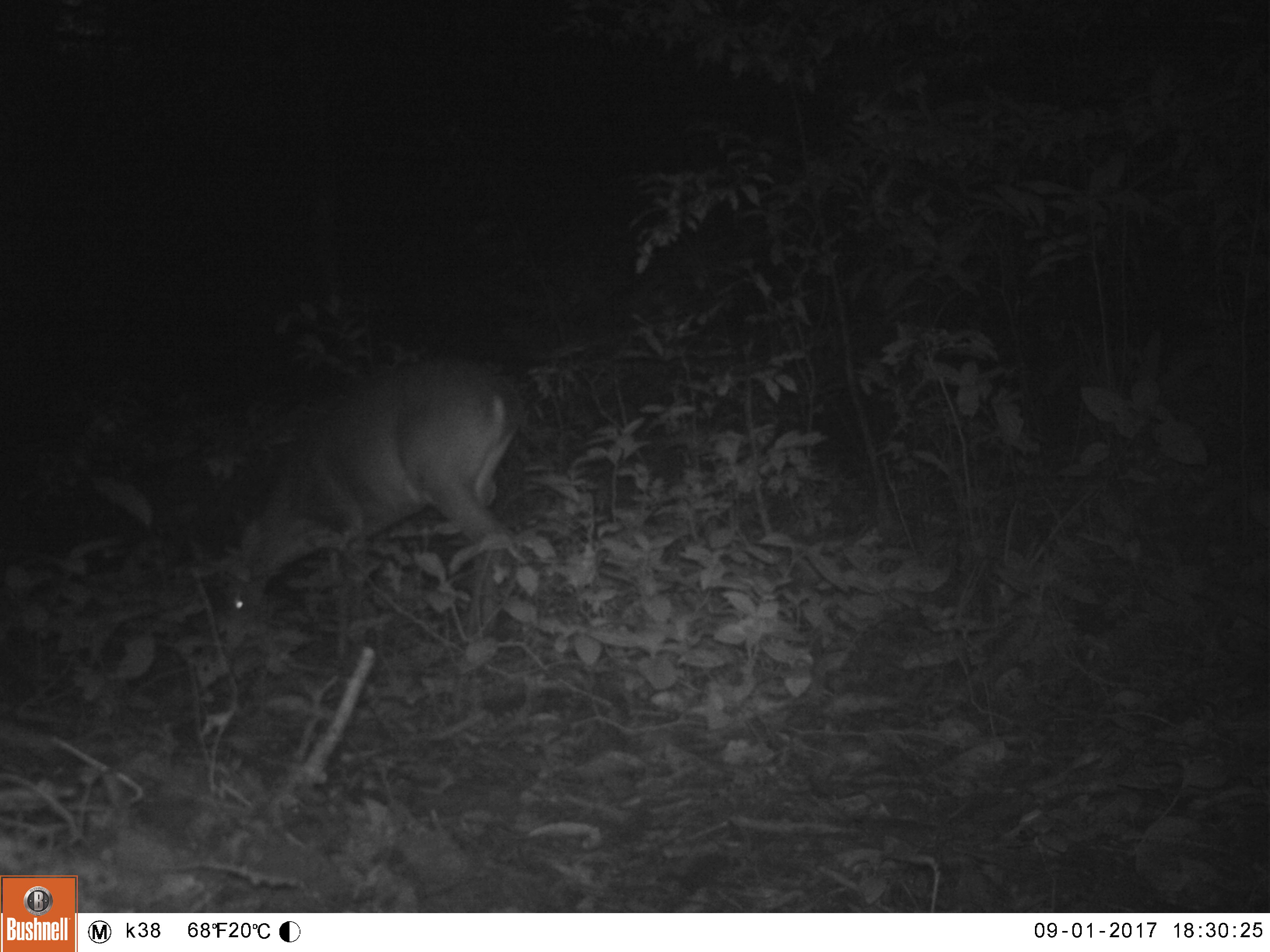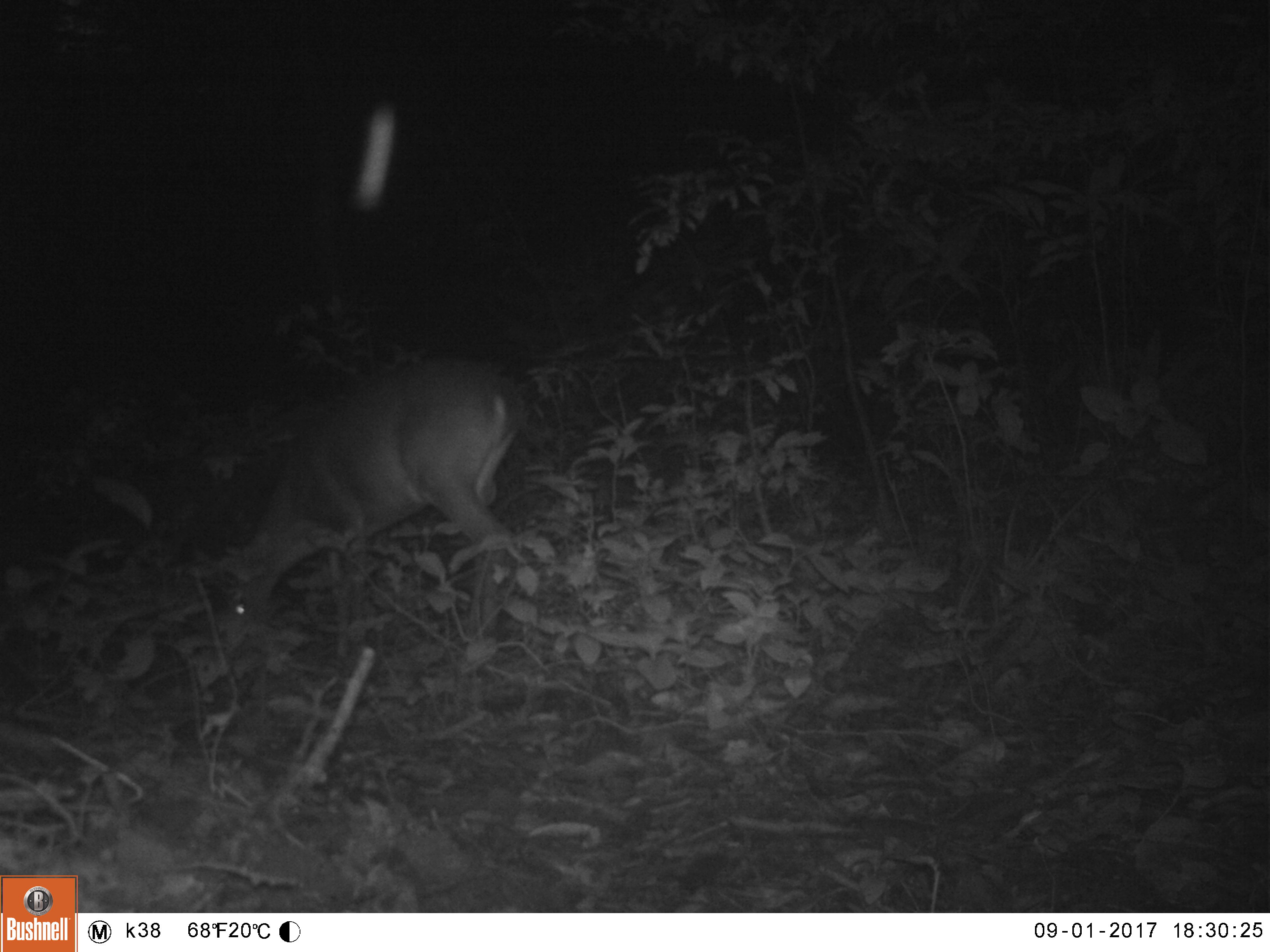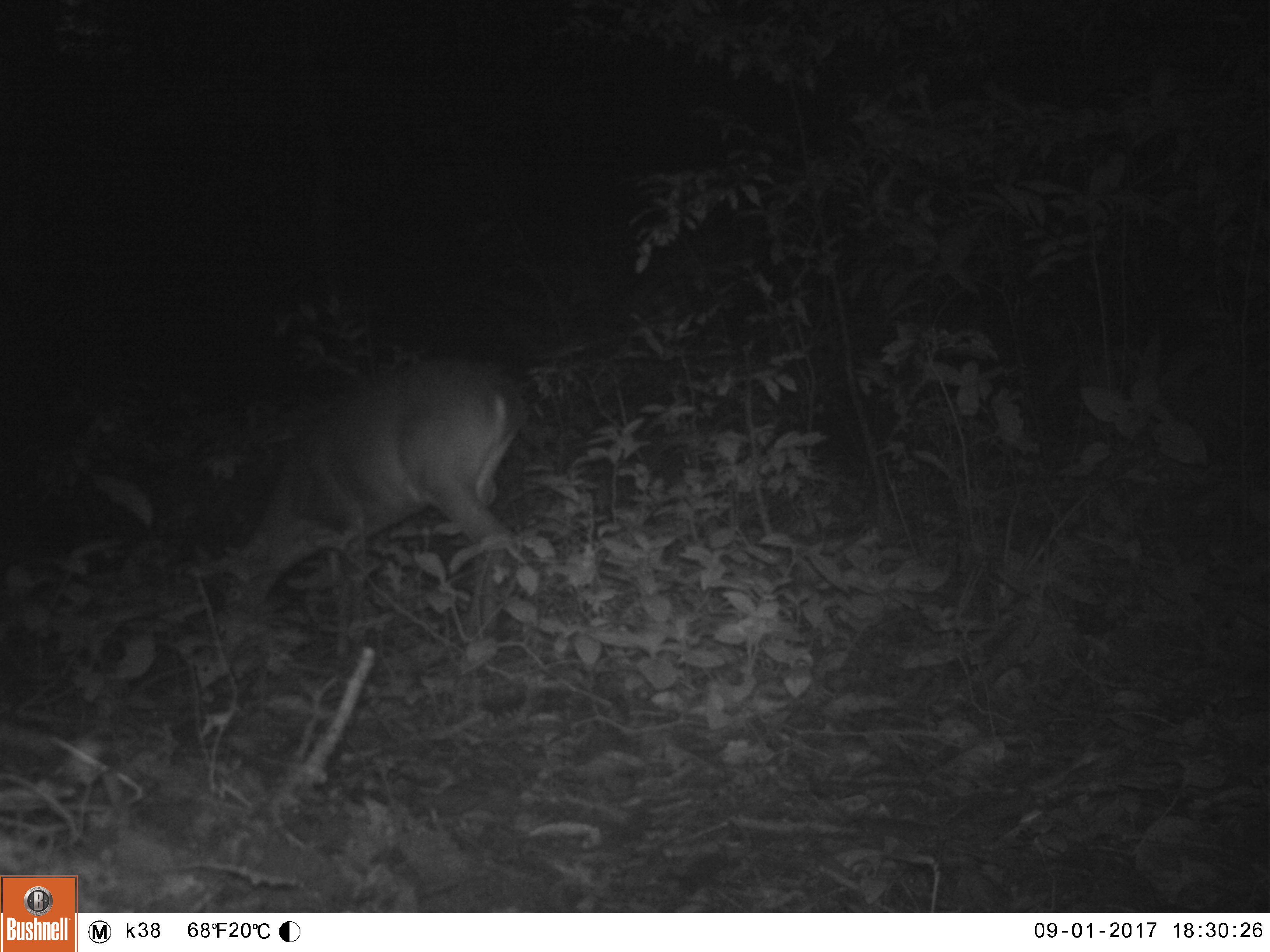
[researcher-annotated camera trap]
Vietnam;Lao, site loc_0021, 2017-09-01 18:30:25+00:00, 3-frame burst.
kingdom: Animalia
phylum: Chordata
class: Mammalia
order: Artiodactyla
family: Cervidae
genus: Muntiacus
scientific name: Muntiacus vuquangensis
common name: large-antlered muntjac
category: large antlered muntjac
Large antlered muntjac (large-antlered muntjac) (Muntiacus vuquangensis). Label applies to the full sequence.